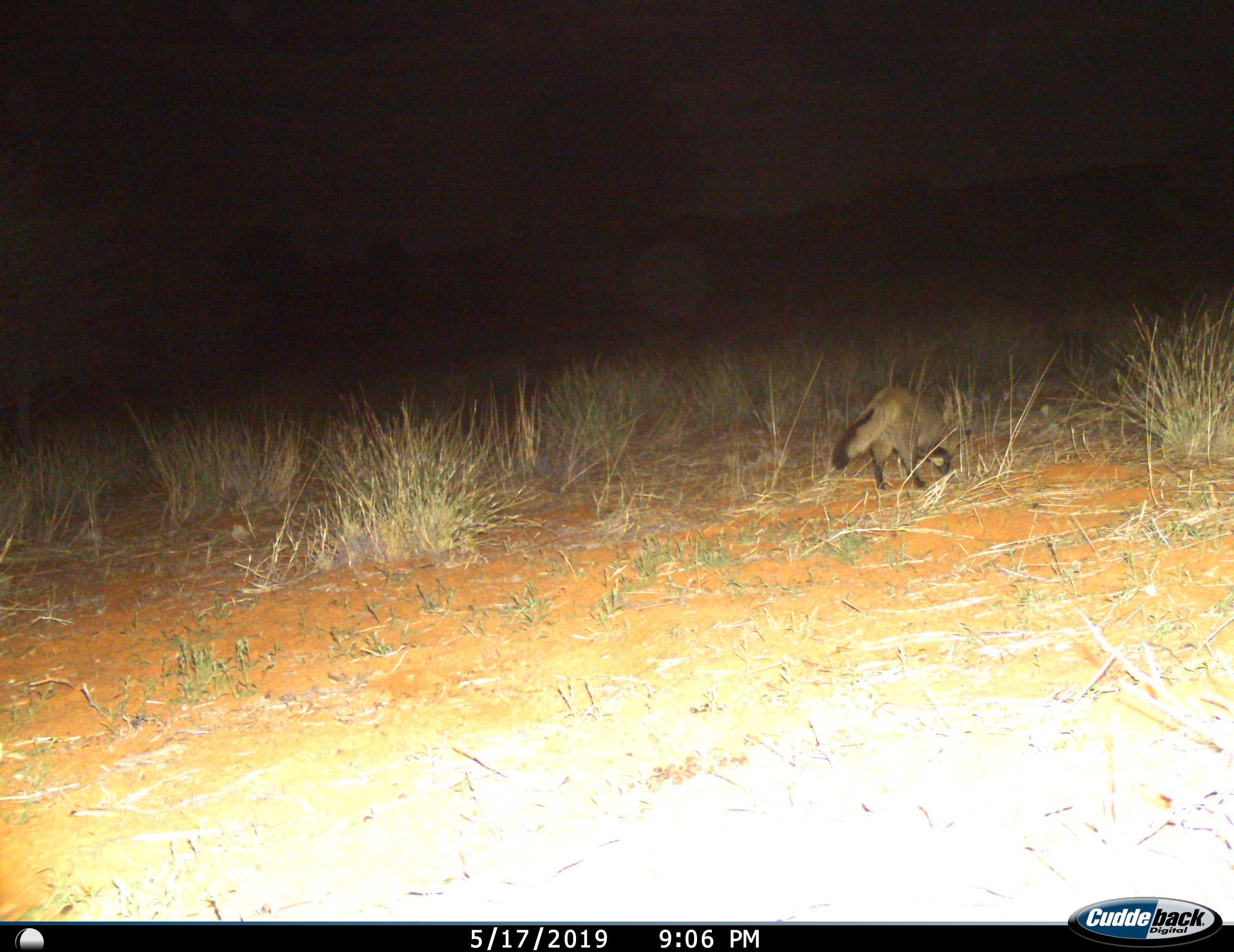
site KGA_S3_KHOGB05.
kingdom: Animalia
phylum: Chordata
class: Mammalia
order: Carnivora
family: Canidae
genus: Otocyon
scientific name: Otocyon megalotis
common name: bat-eared fox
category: foxbateared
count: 1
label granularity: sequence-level